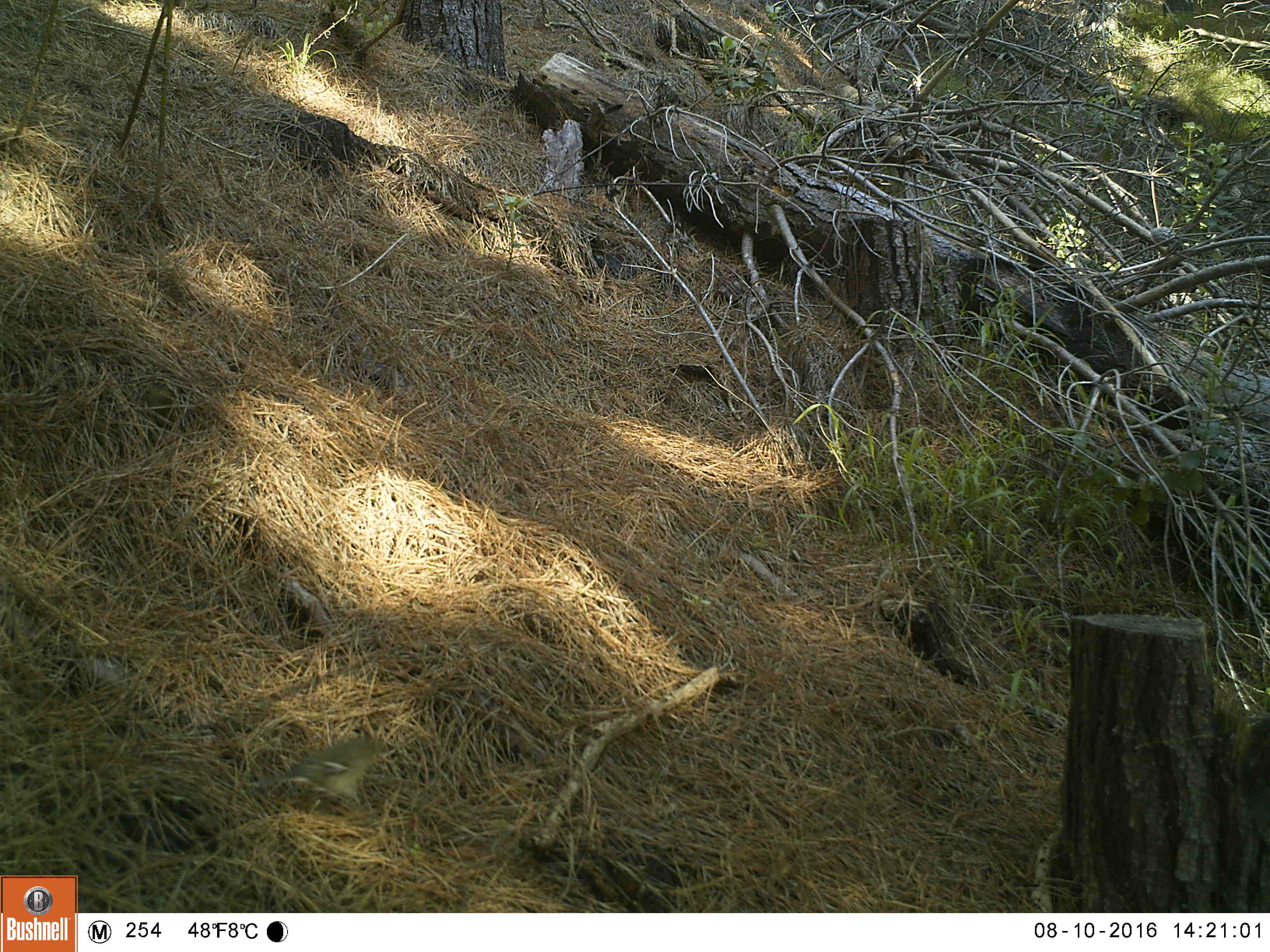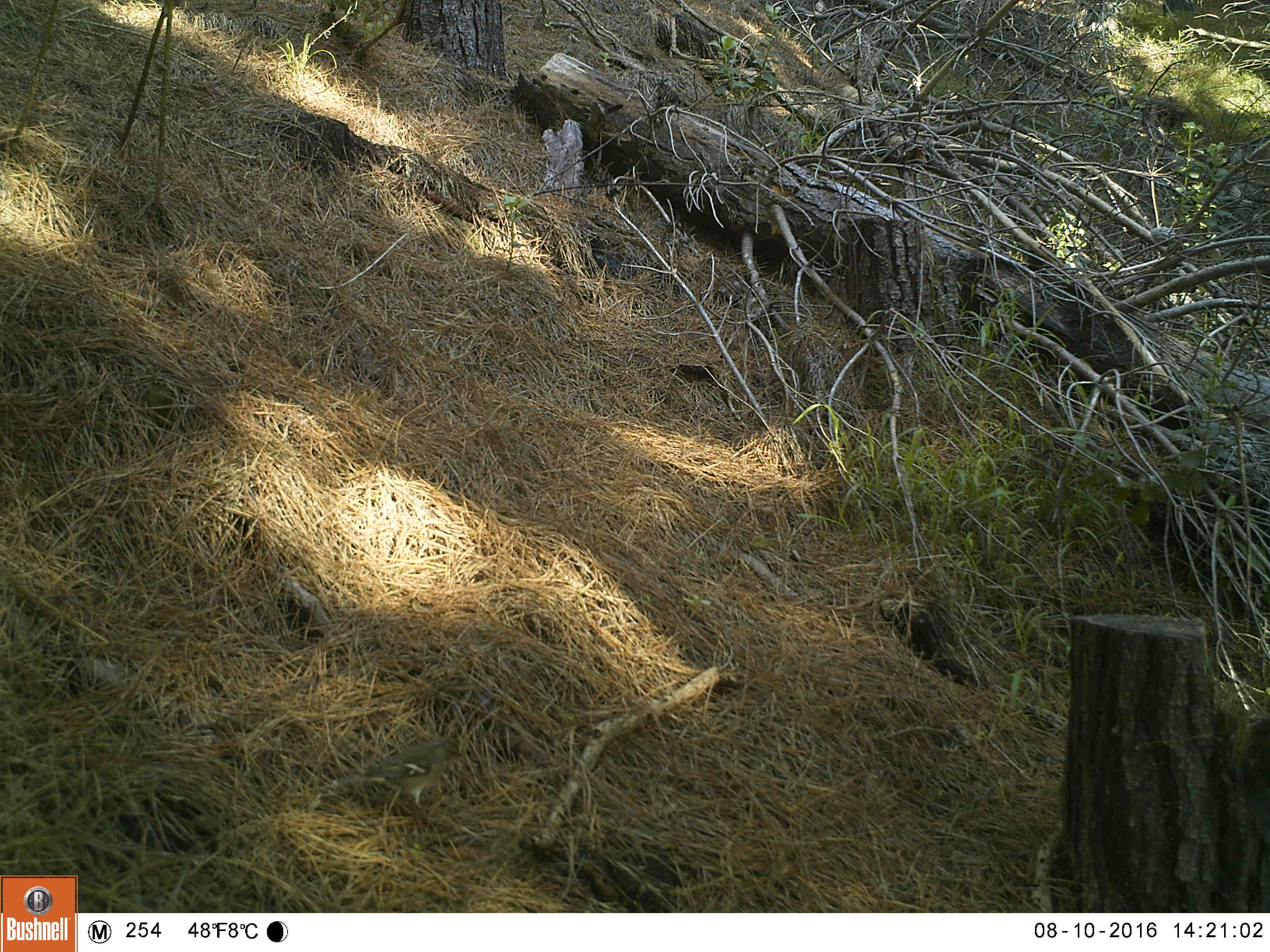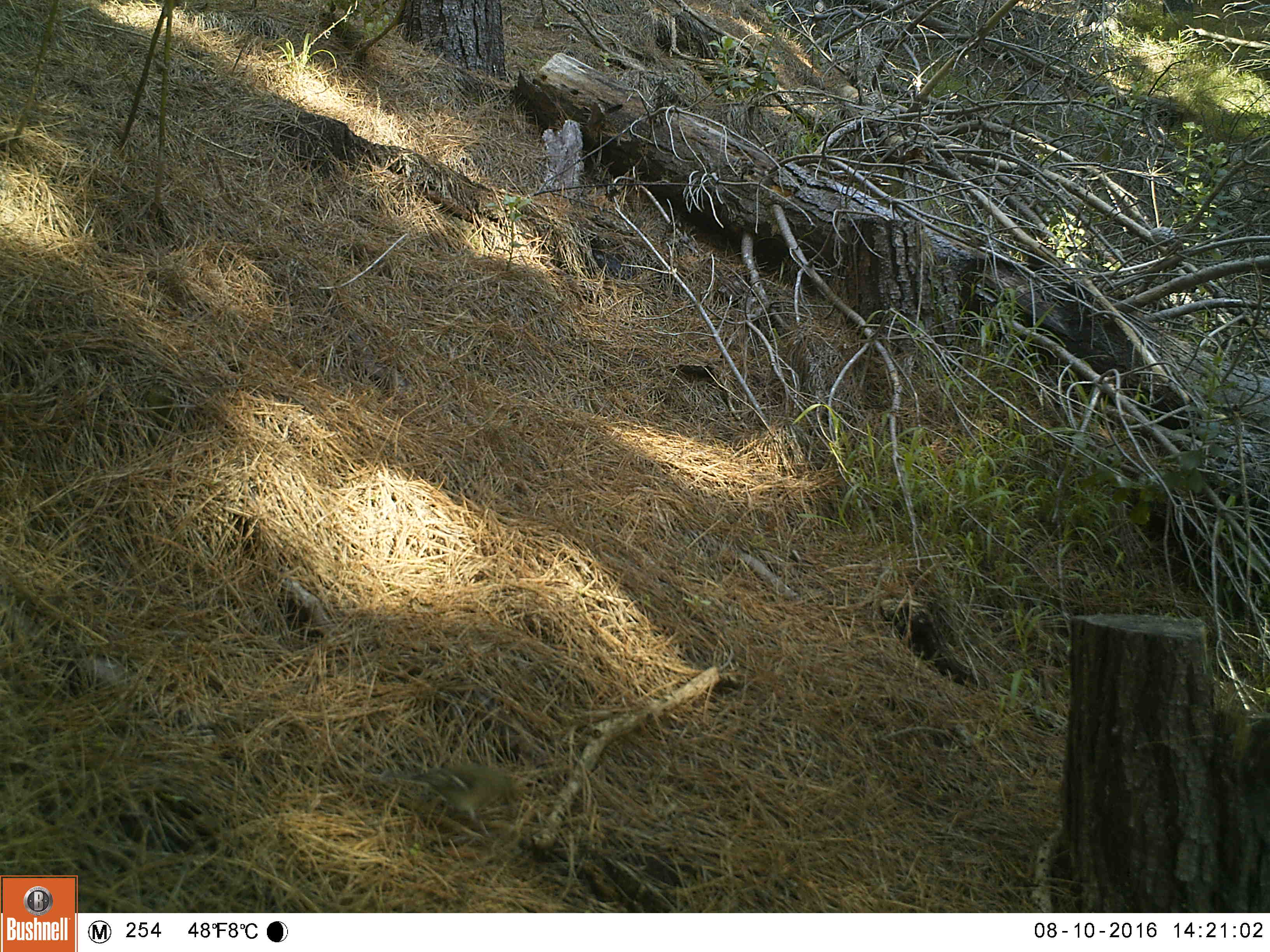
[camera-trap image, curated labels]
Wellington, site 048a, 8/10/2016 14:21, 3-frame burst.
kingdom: Animalia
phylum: Chordata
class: Aves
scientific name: Aves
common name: bird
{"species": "bird (Aves)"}